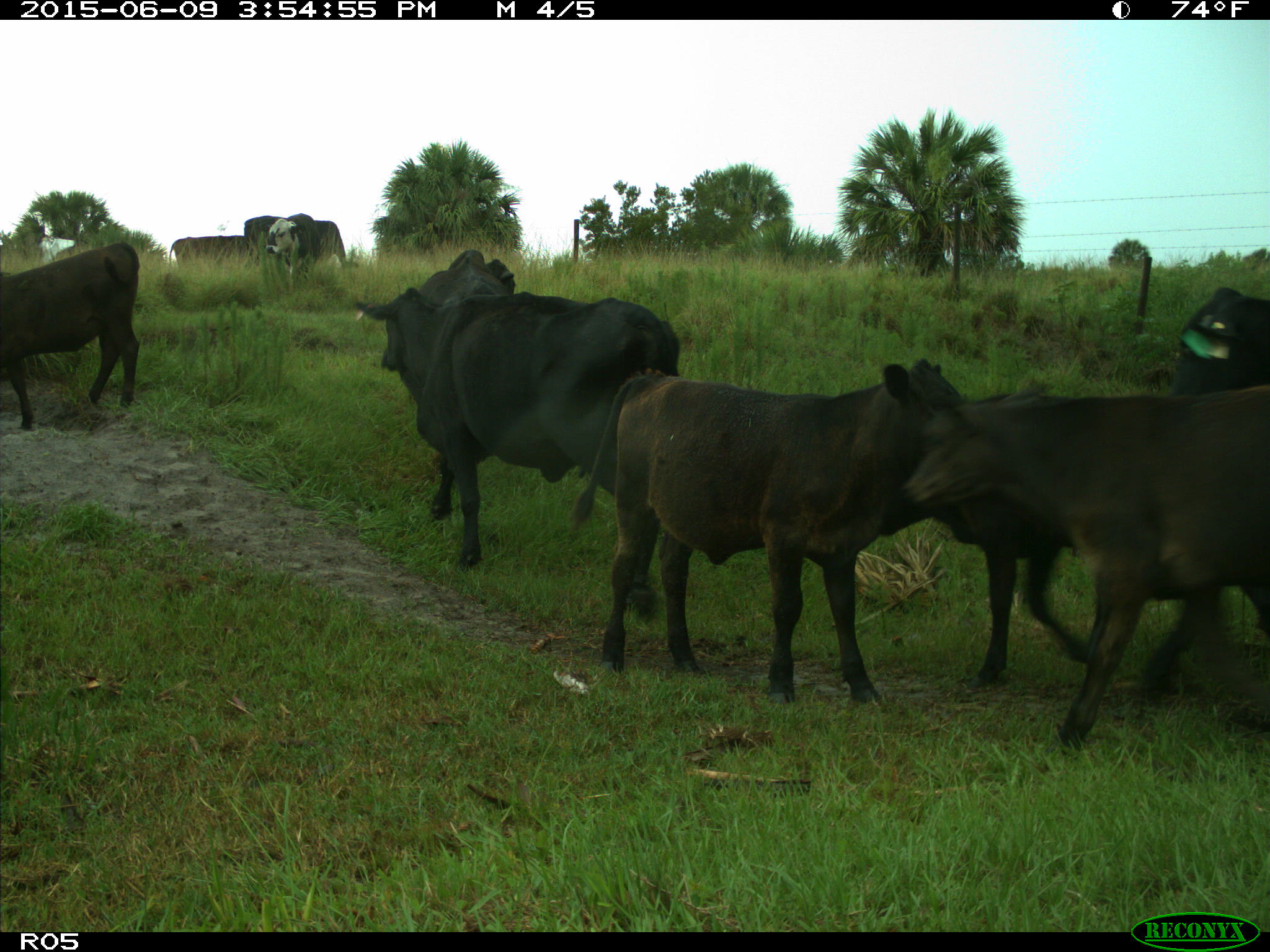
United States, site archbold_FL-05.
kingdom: Animalia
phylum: Chordata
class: Mammalia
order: Artiodactyla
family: Bovidae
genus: Bos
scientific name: Bos taurus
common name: domestic cow